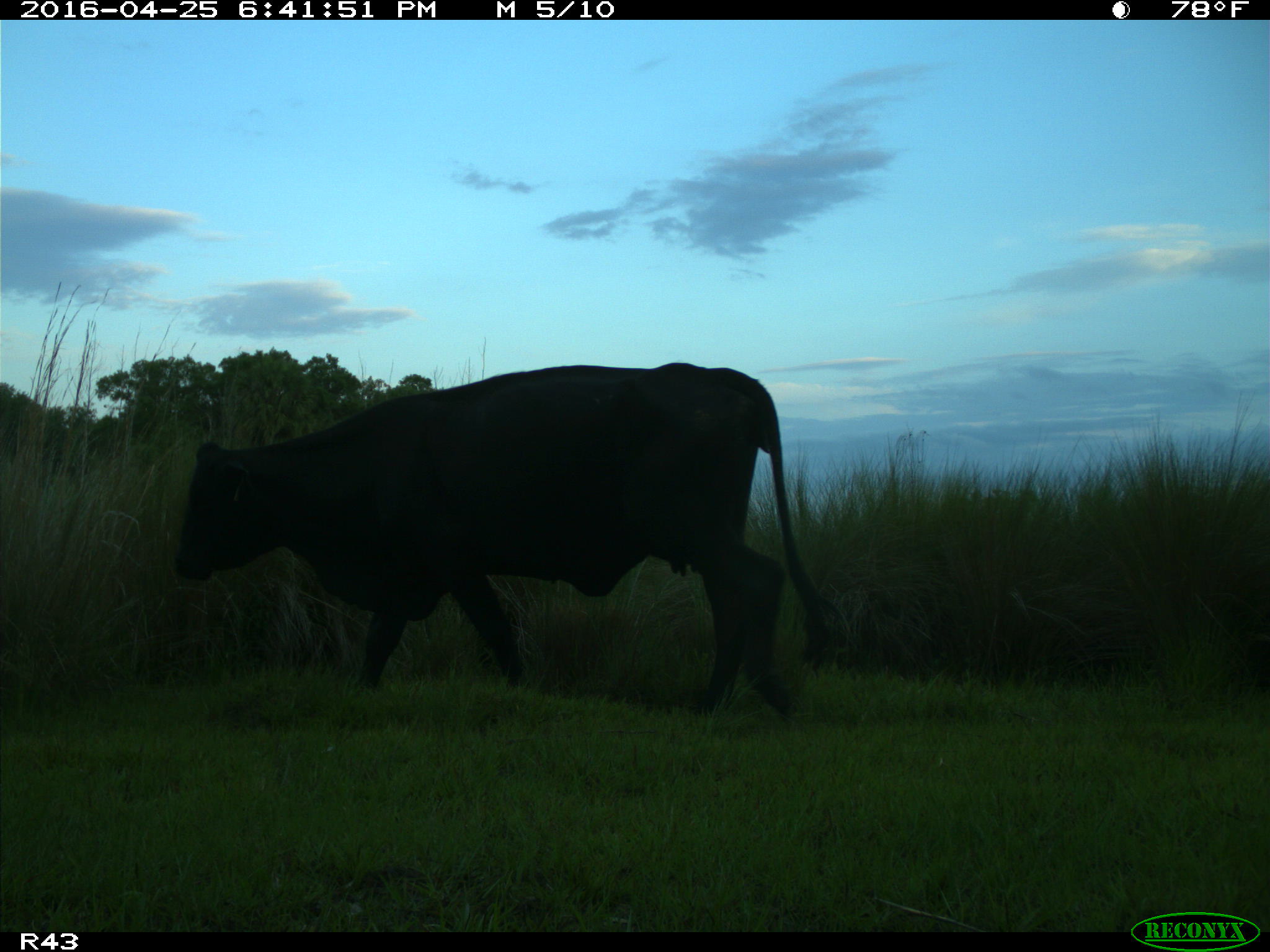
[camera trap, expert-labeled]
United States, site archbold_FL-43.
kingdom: Animalia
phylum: Chordata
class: Mammalia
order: Artiodactyla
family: Bovidae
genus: Bos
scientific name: Bos taurus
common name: domestic cow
Bos taurus (domestic cow).